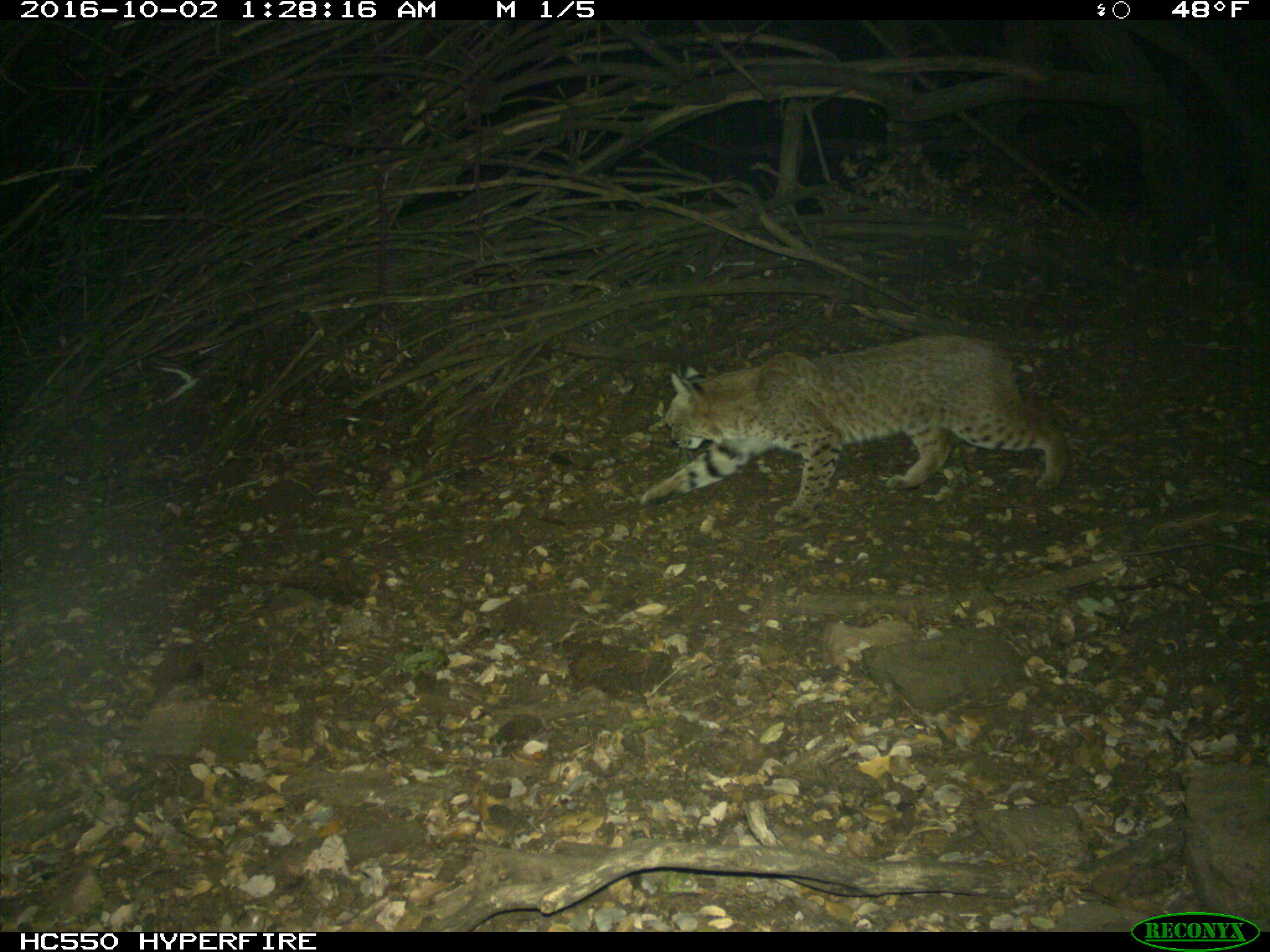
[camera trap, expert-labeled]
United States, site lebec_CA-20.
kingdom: Animalia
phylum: Chordata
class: Mammalia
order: Carnivora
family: Felidae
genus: Lynx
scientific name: Lynx rufus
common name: bobcat